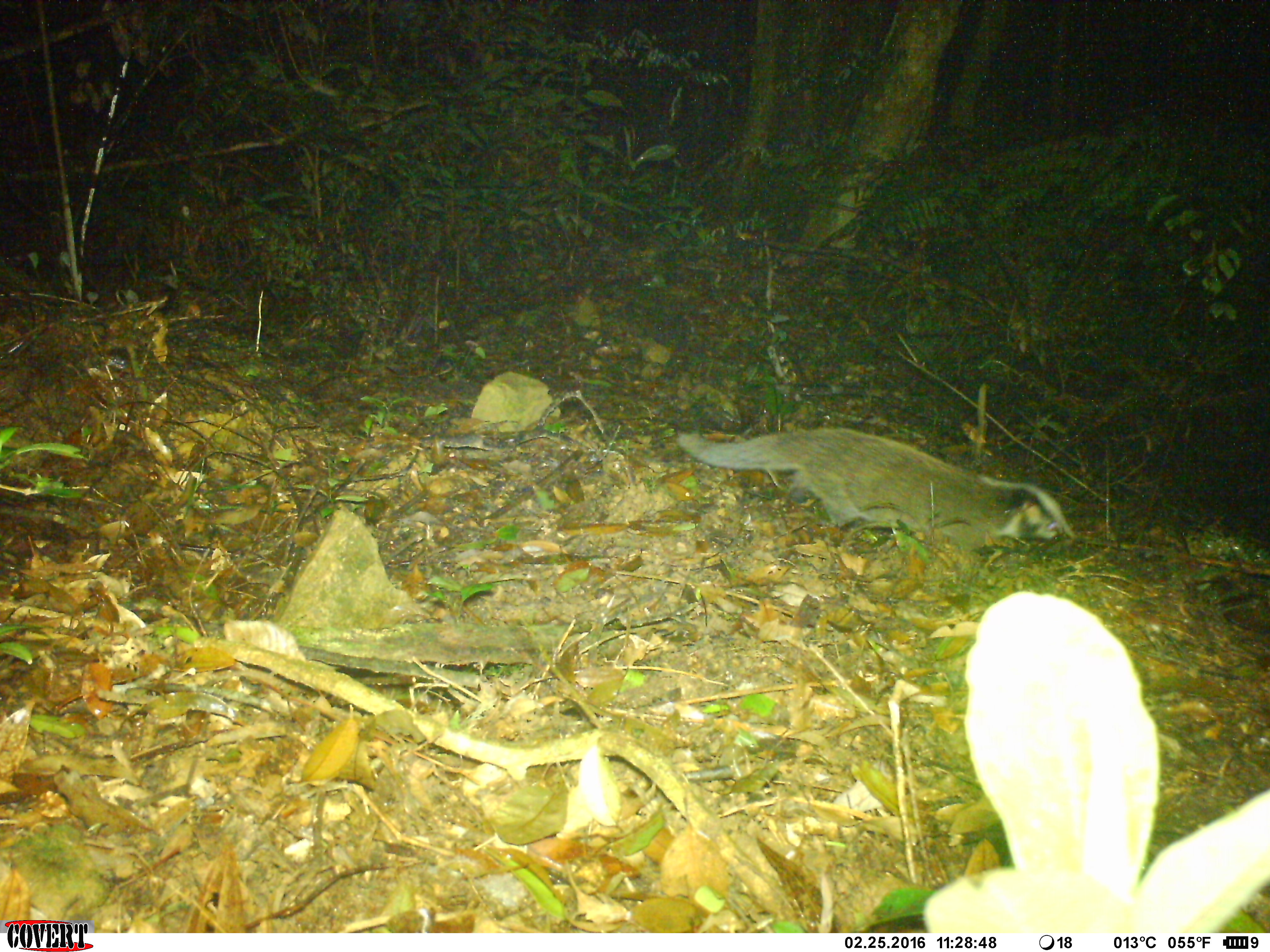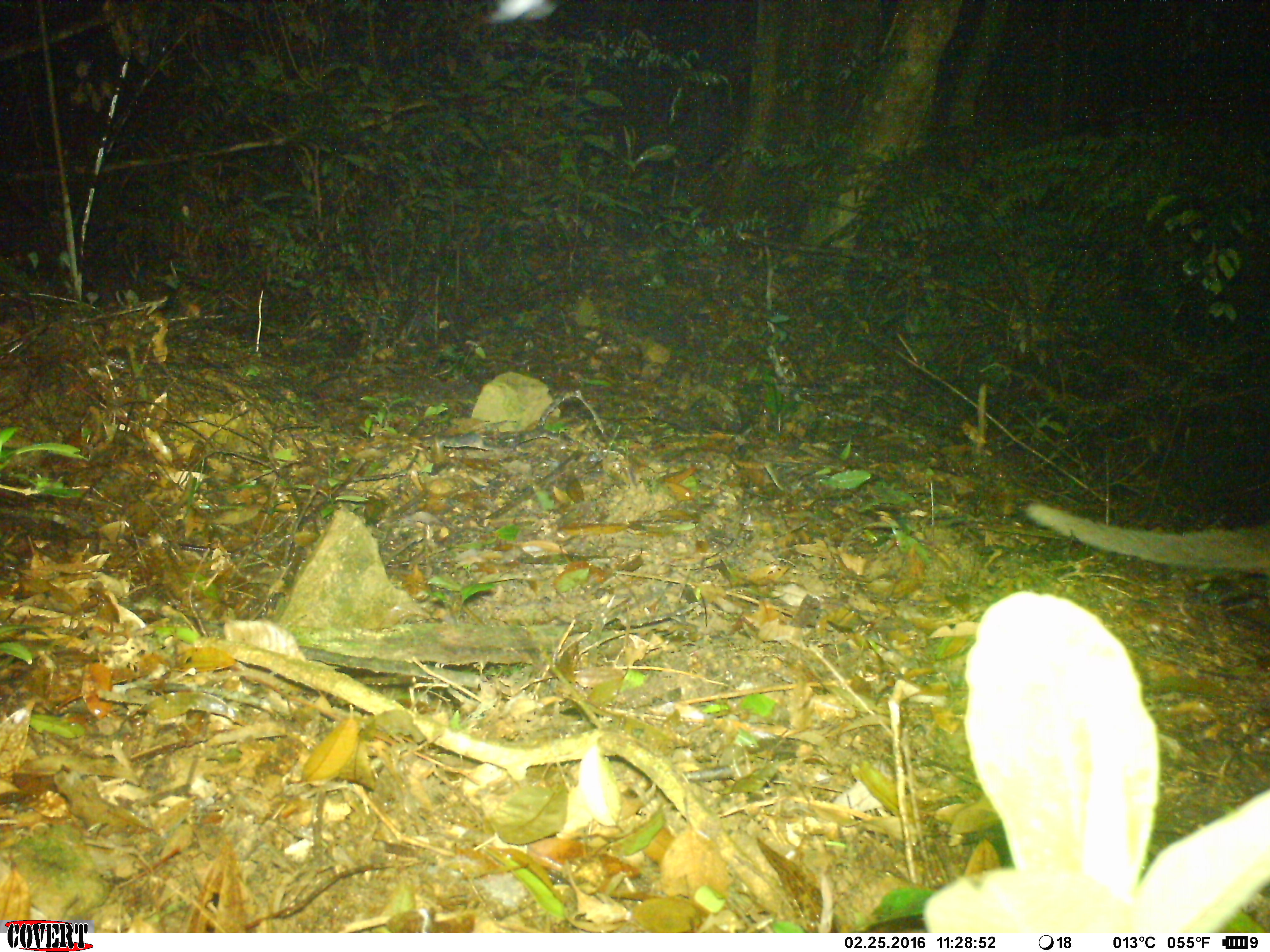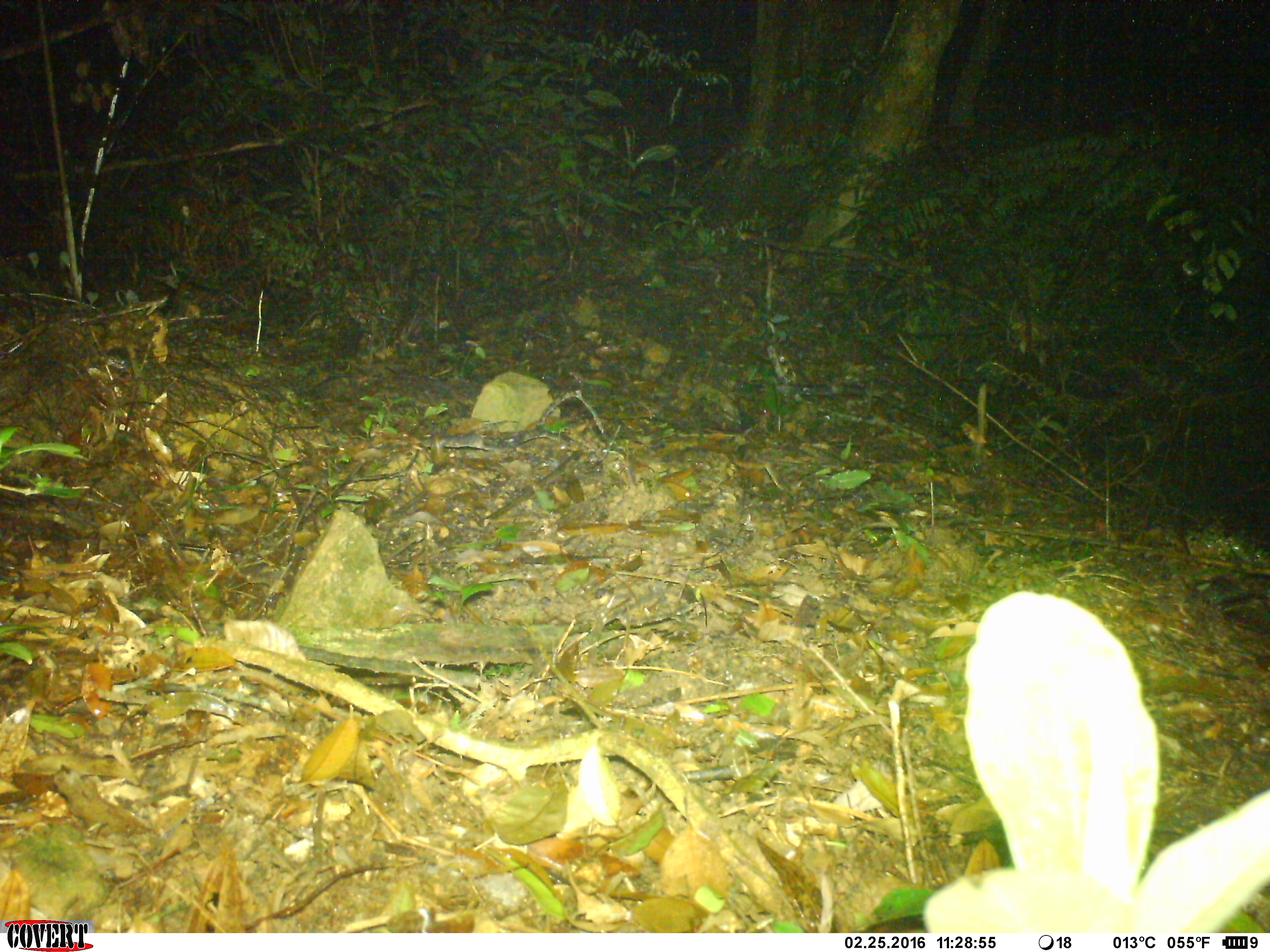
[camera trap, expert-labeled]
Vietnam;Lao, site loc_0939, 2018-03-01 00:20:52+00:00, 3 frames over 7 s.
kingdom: Animalia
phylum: Chordata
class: Mammalia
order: Carnivora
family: Viverridae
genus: Paguma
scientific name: Paguma larvata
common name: masked palm civet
Masked palm civet (Paguma larvata). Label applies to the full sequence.